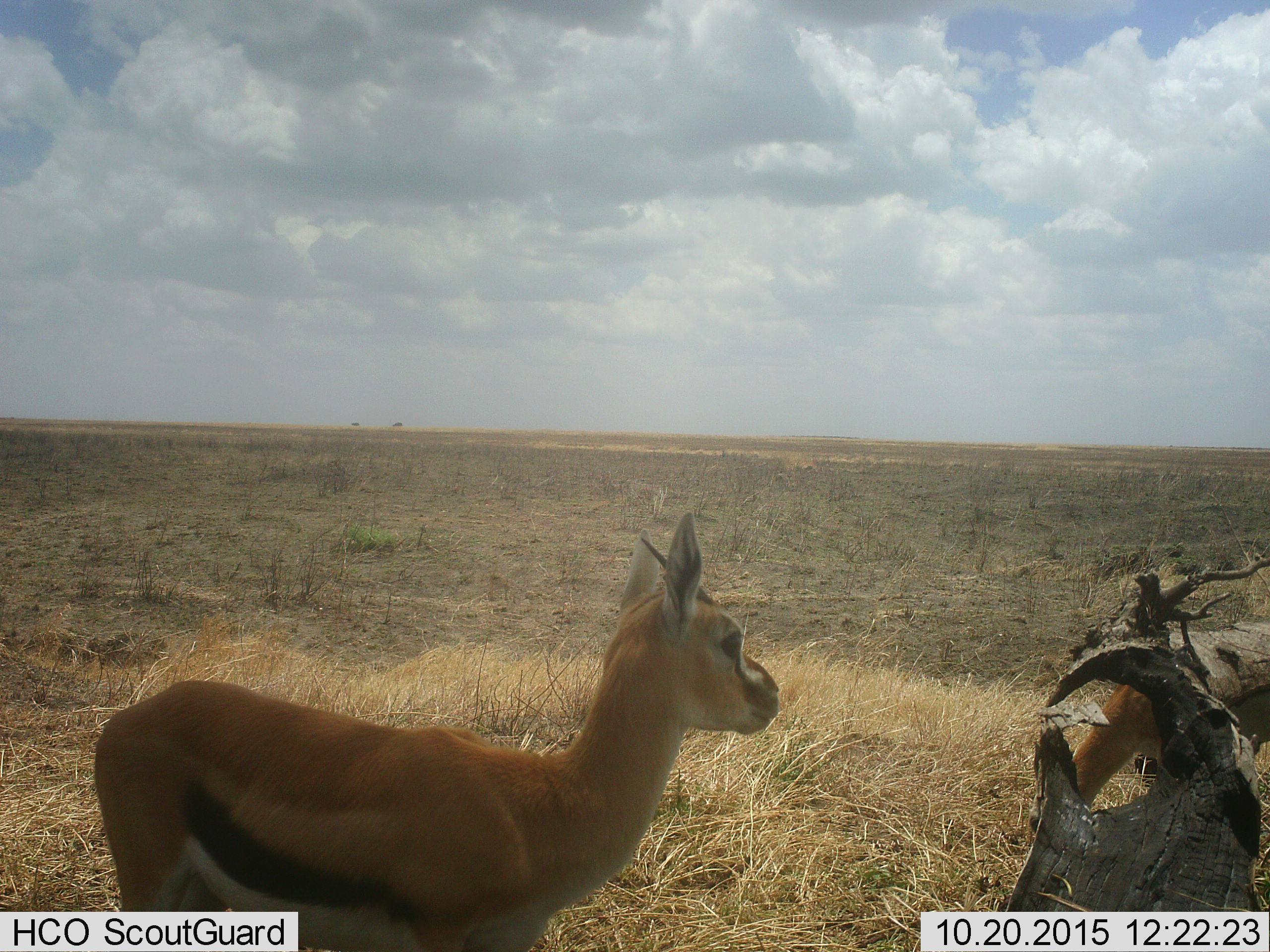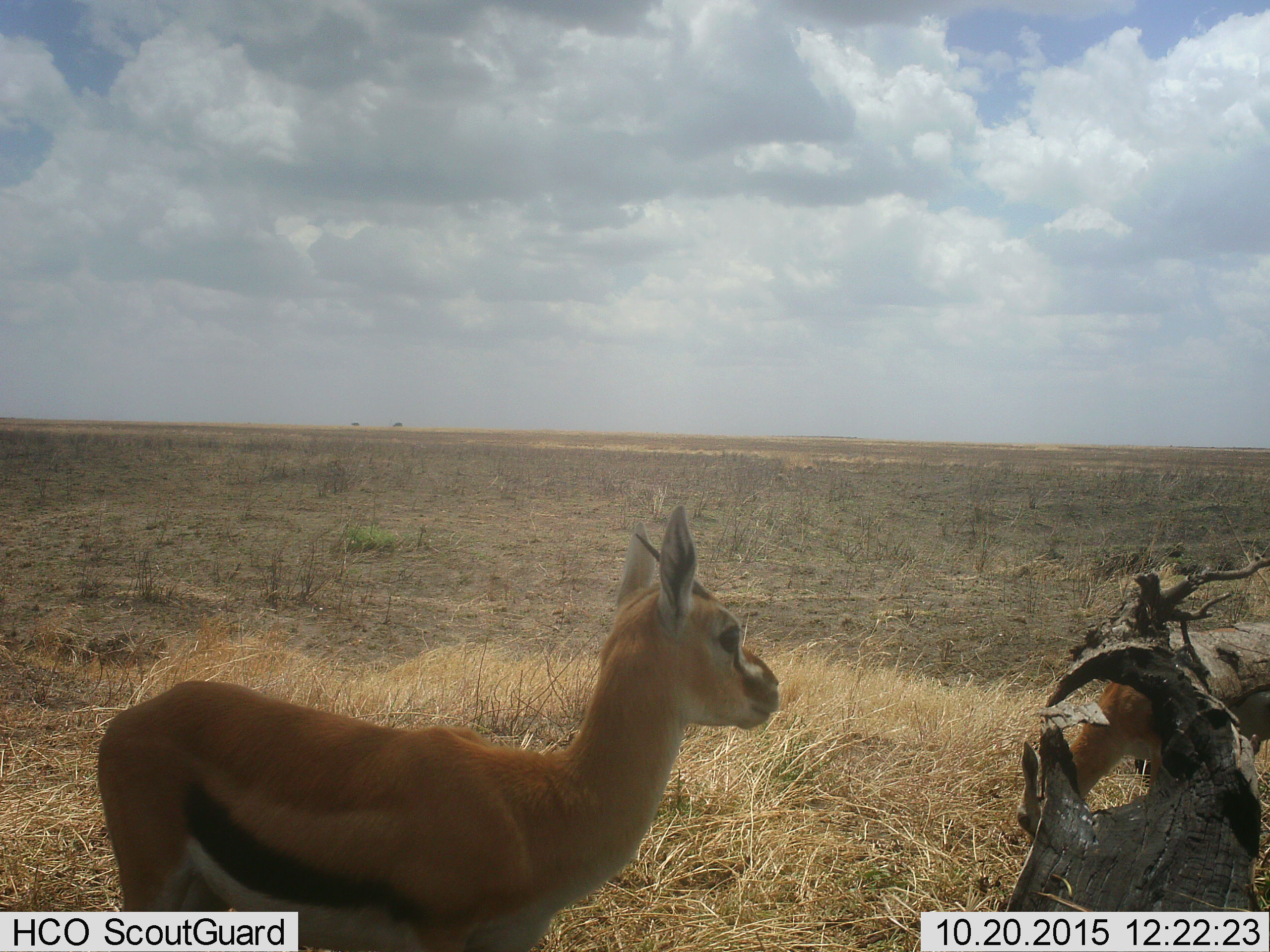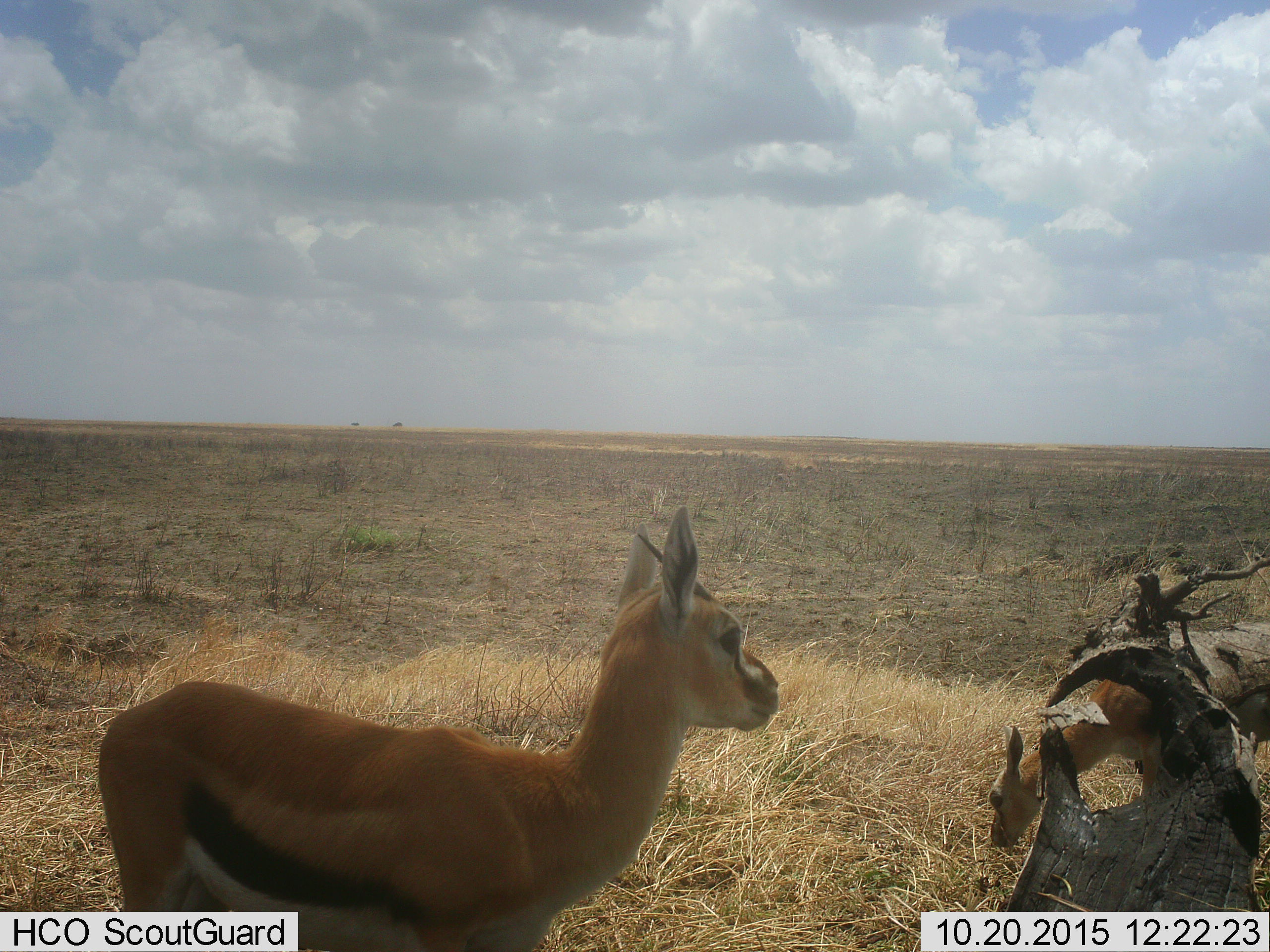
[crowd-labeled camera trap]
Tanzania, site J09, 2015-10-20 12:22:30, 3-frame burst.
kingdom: Animalia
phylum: Chordata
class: Mammalia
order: Artiodactyla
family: Bovidae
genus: Eudorcas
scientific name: Eudorcas thomsonii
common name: thomson's gazelle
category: gazellethomsons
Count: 2.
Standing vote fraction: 100%.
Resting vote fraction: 0%.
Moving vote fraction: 10%.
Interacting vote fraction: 10%.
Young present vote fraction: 30%.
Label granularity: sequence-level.